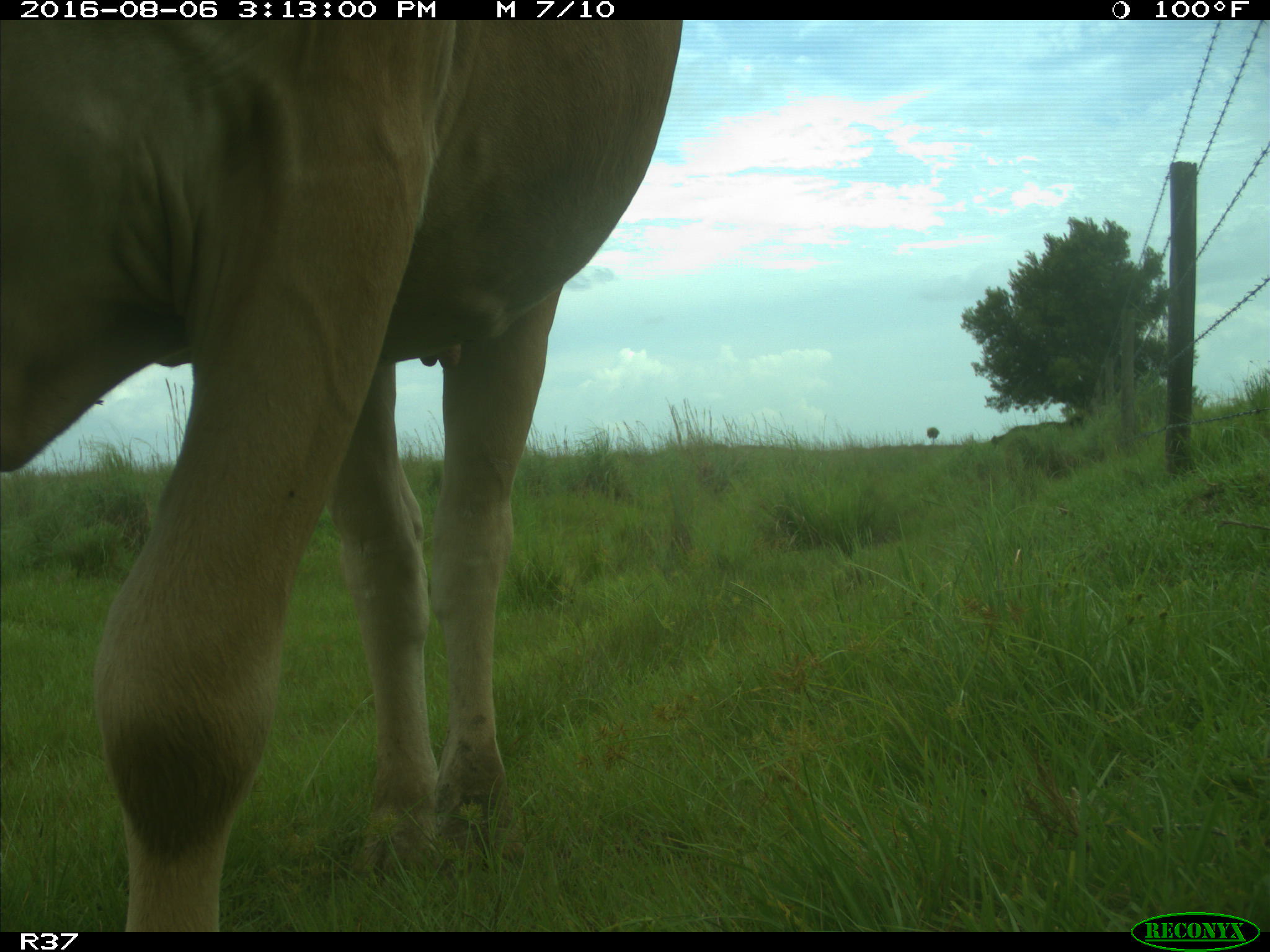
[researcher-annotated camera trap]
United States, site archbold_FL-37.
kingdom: Animalia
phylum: Chordata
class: Mammalia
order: Artiodactyla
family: Bovidae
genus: Bos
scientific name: Bos taurus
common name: domestic cow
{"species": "Bos taurus (domestic cow)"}